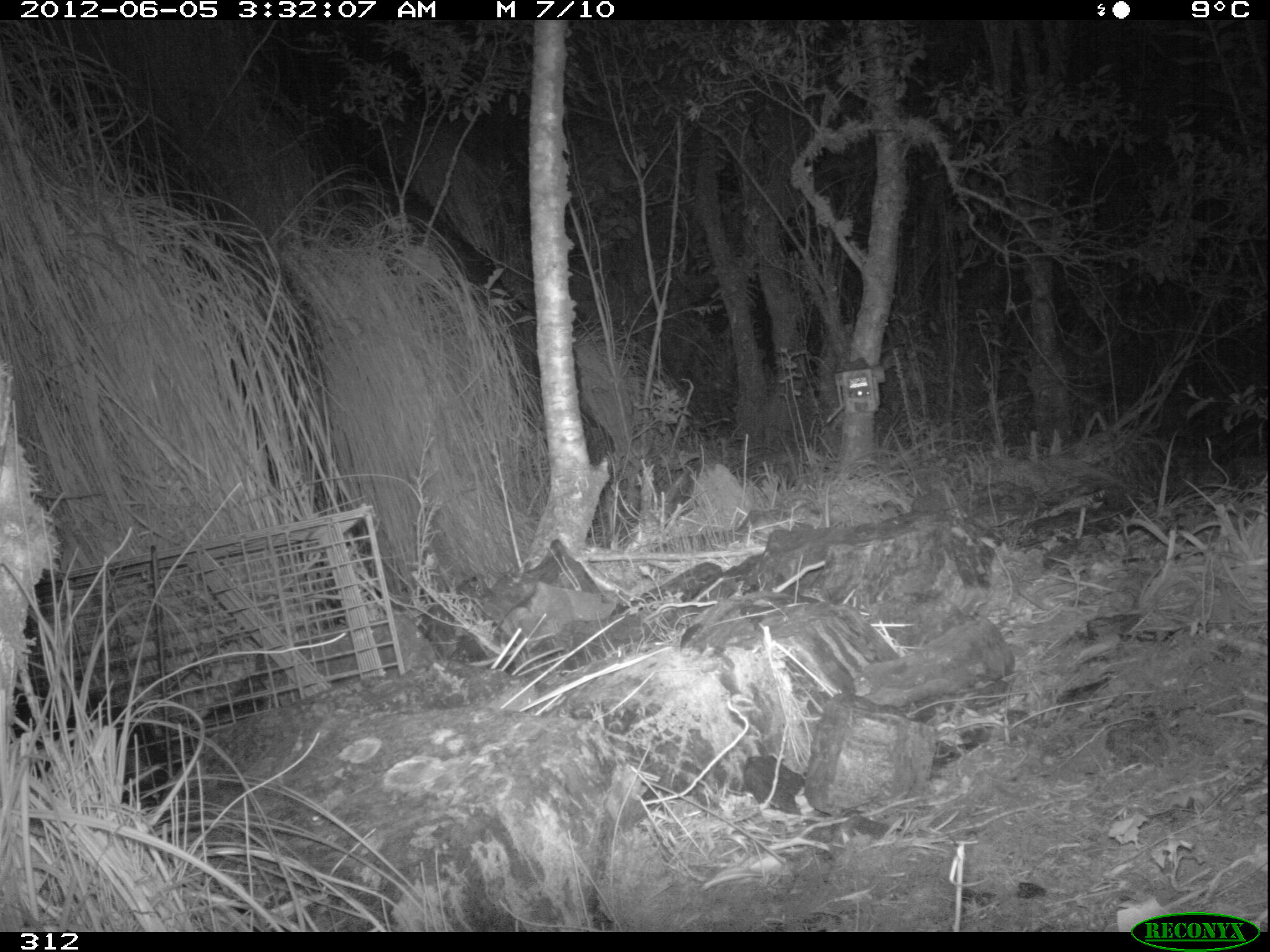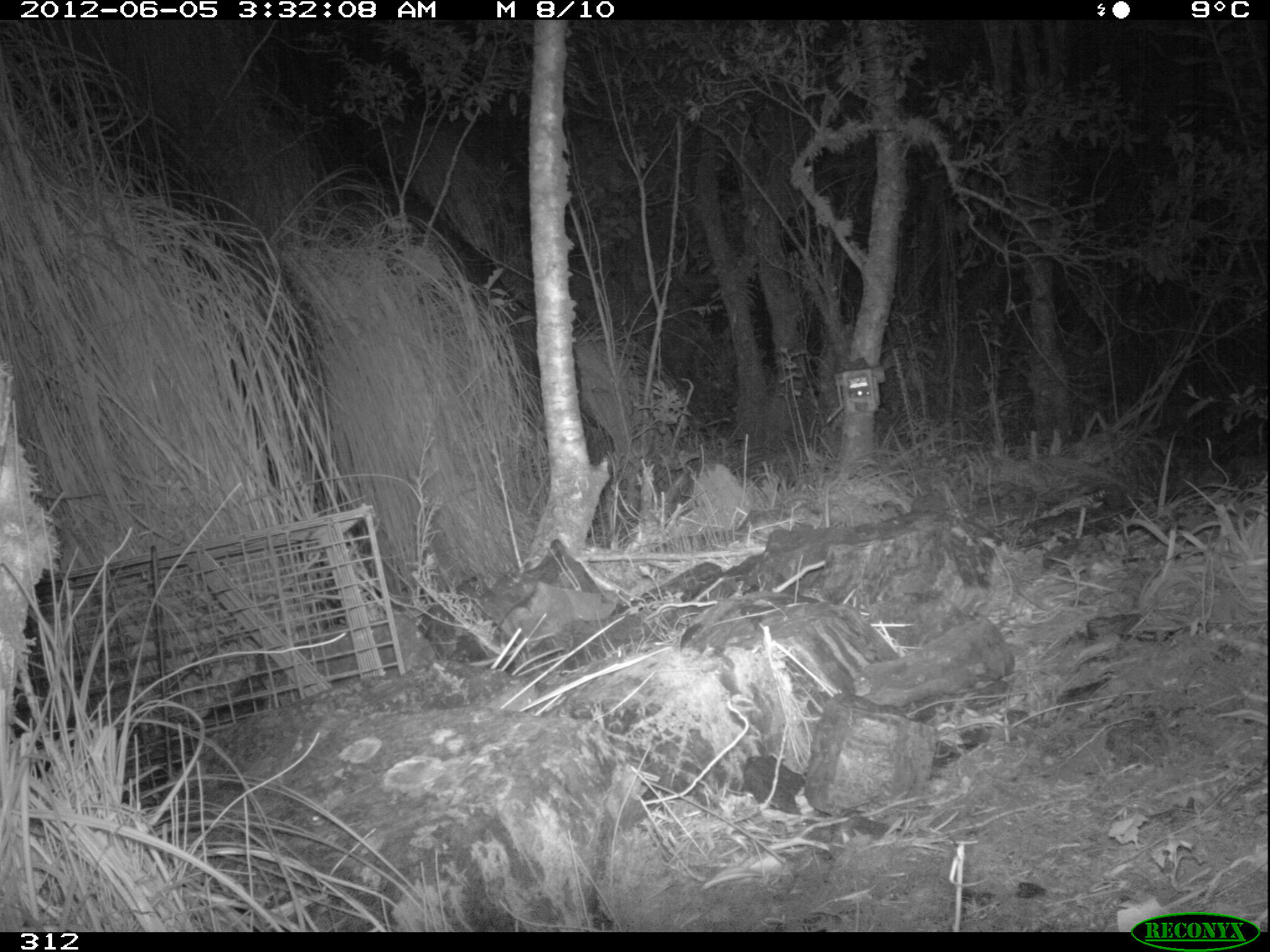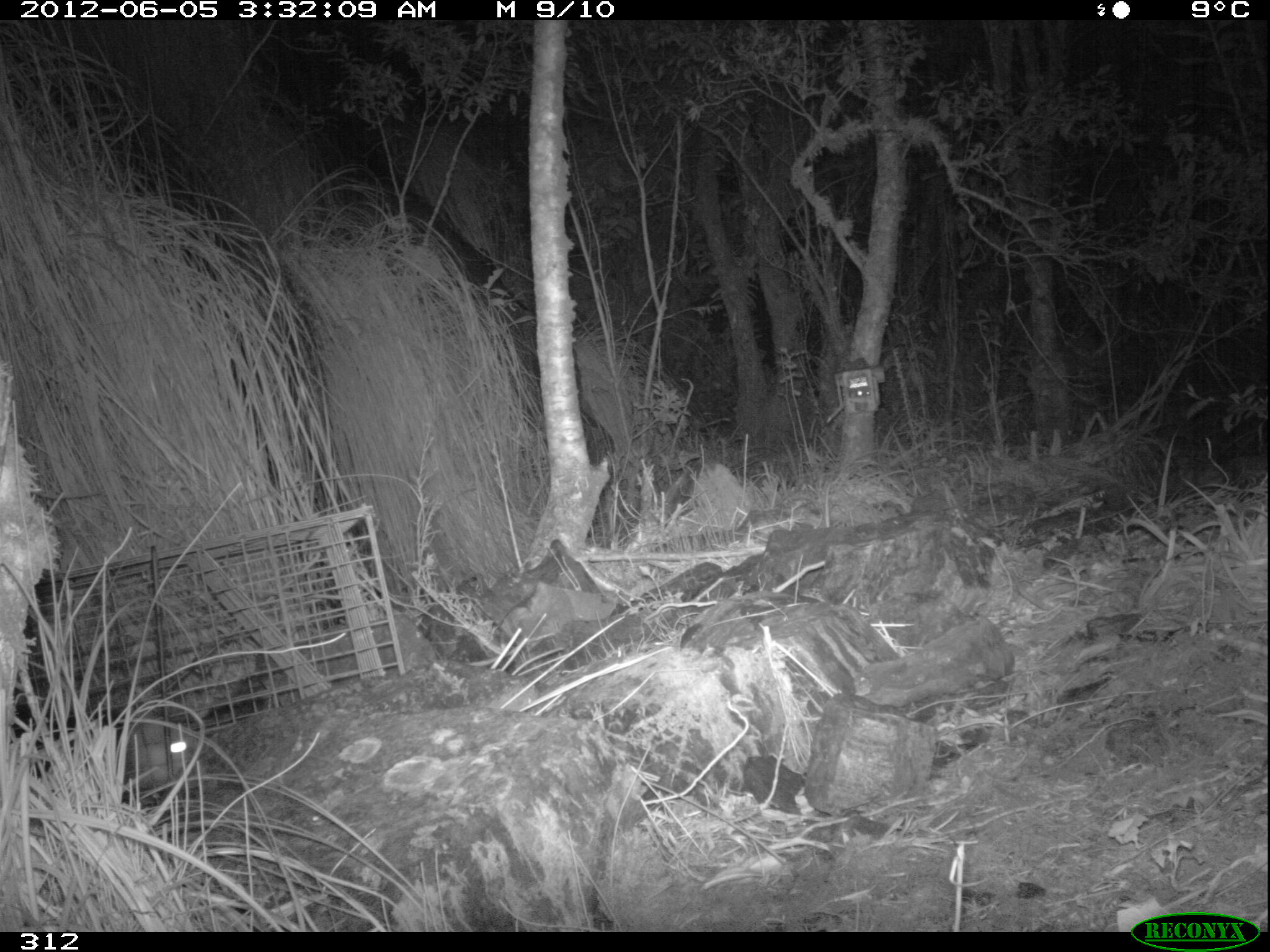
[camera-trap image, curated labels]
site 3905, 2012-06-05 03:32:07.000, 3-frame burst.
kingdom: Animalia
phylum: Chordata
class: Mammalia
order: Didelphimorphia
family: Didelphidae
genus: Didelphis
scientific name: Didelphis pernigra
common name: andean white-eared opossum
Didelphis pernigra (andean white-eared opossum).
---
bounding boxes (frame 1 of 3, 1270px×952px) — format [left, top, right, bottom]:
didelphis pernigra: [9, 674, 187, 810]